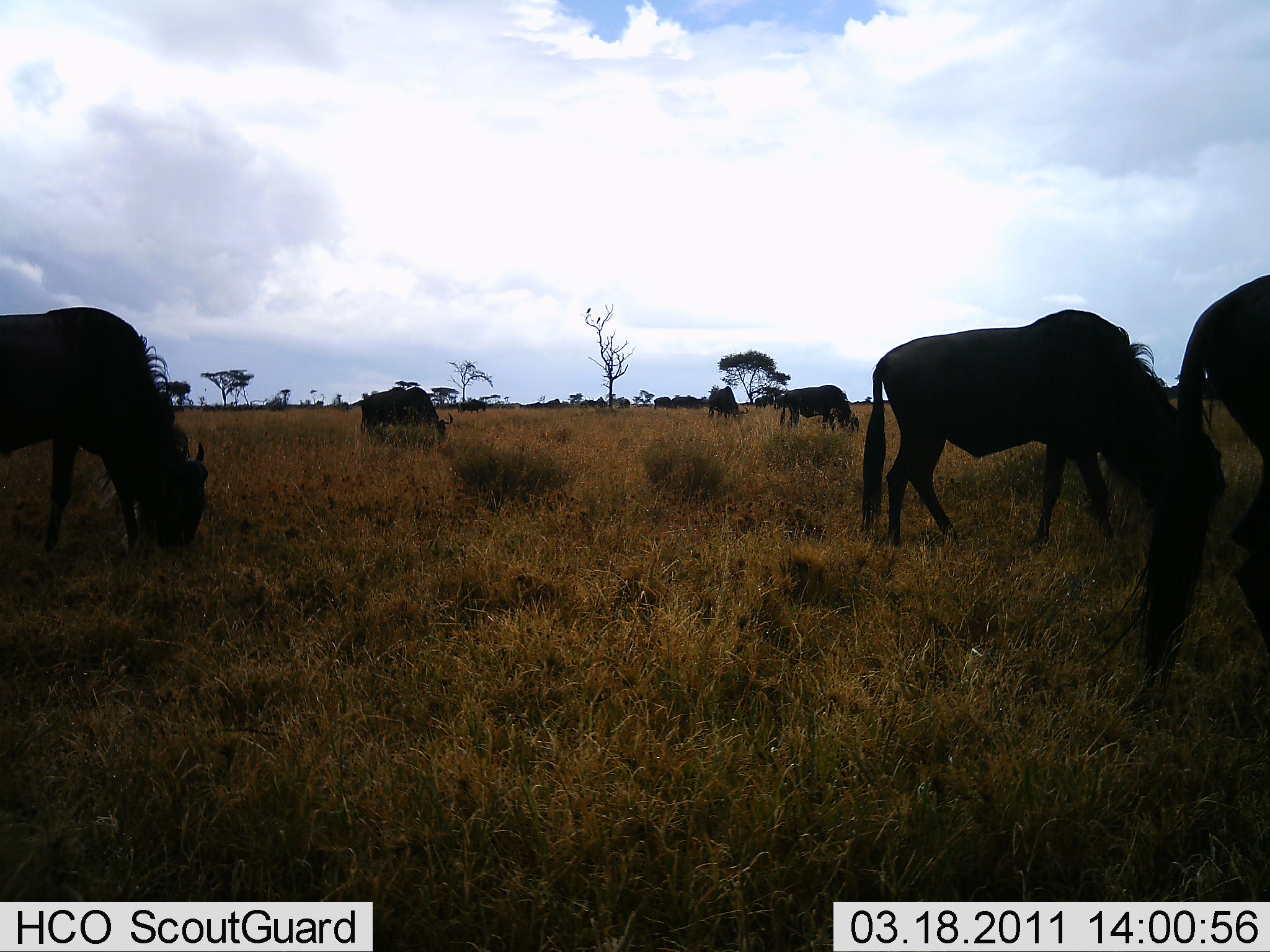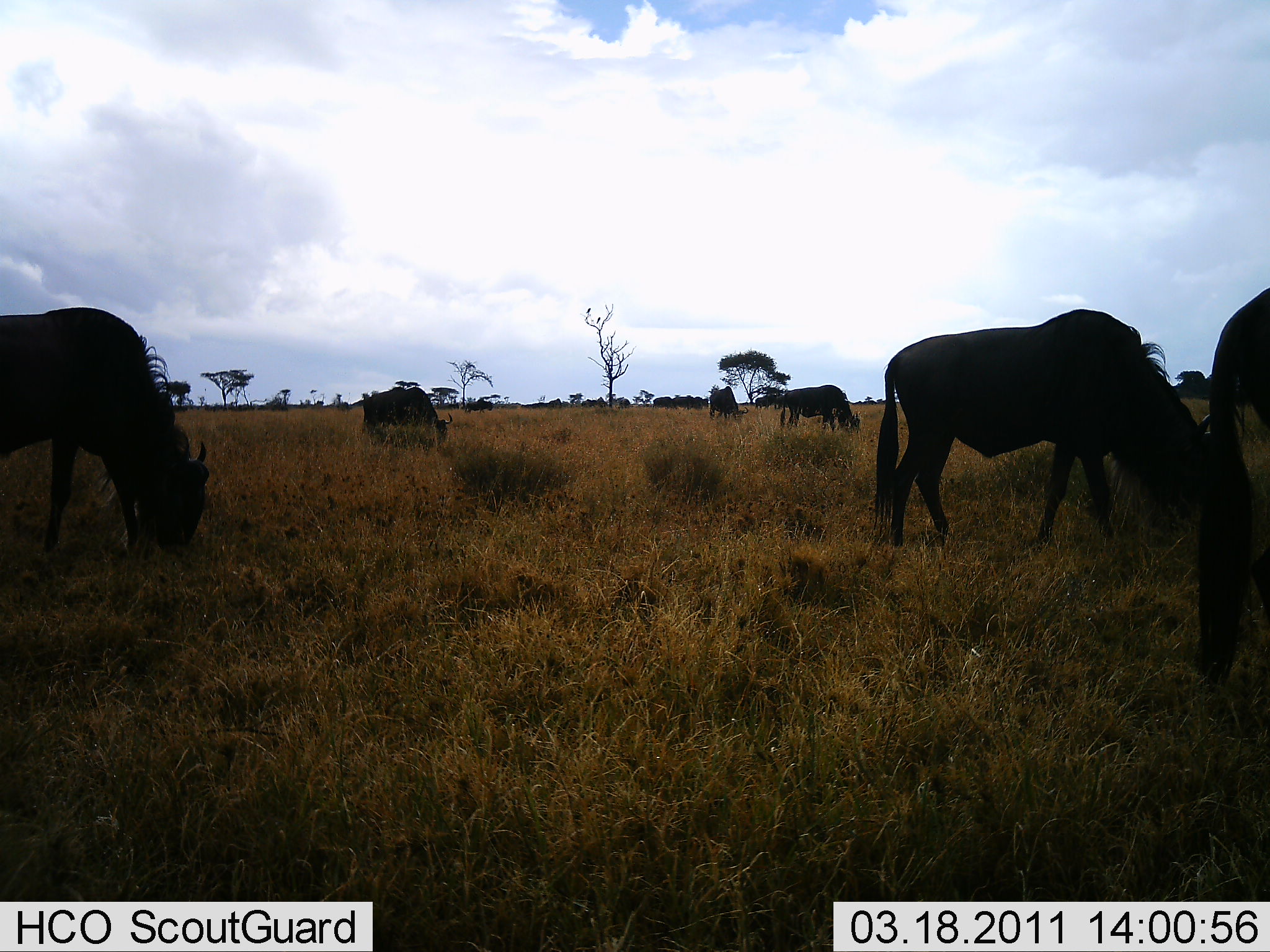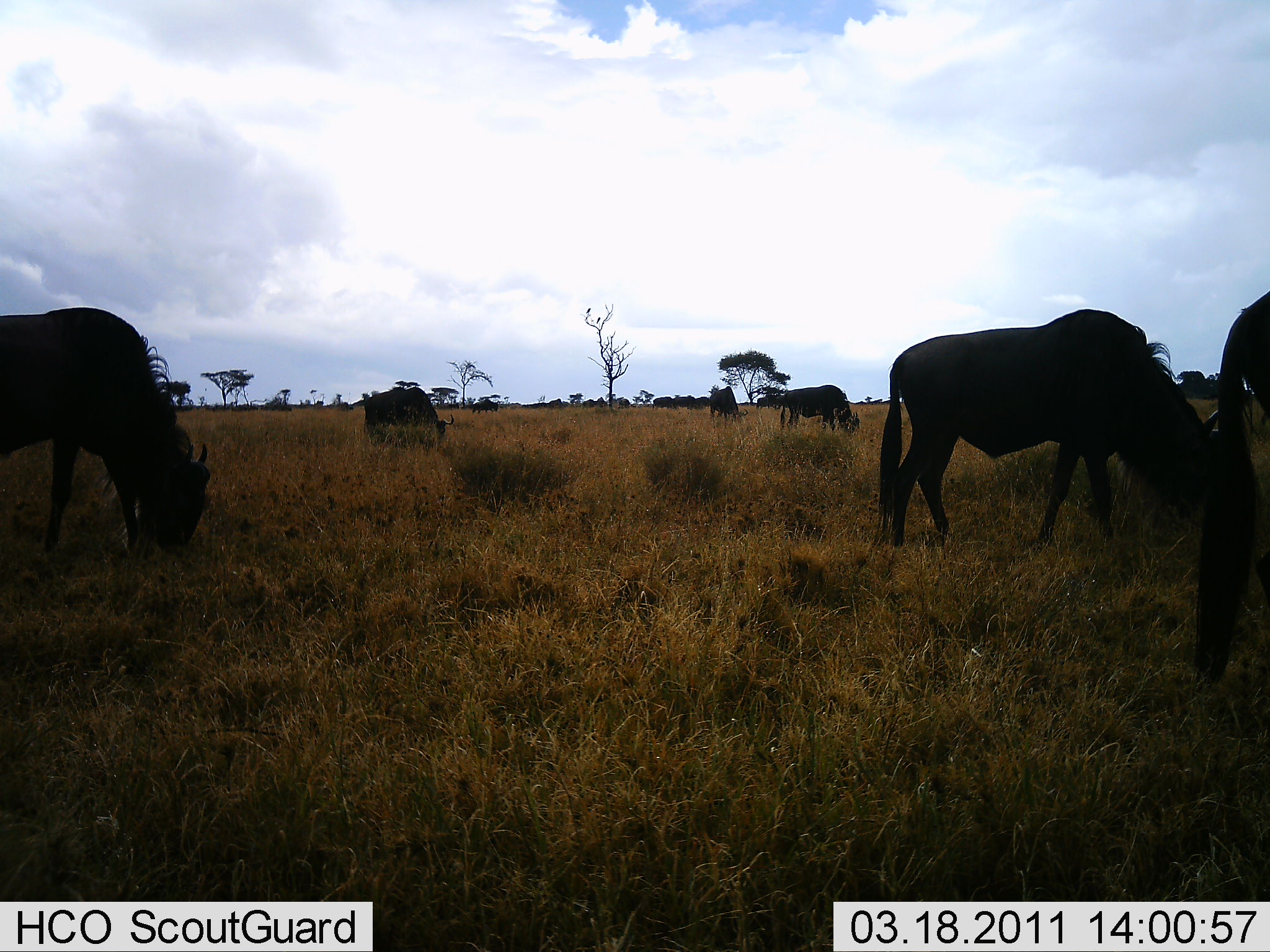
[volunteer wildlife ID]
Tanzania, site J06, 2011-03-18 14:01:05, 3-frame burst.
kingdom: Animalia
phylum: Chordata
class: Mammalia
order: Artiodactyla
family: Bovidae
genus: Connochaetes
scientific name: Connochaetes taurinus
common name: blue wildebeest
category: wildebeest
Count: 11-50.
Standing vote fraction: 42%.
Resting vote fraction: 0%.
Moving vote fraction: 17%.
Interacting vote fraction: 0%.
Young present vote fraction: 0%.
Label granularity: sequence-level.